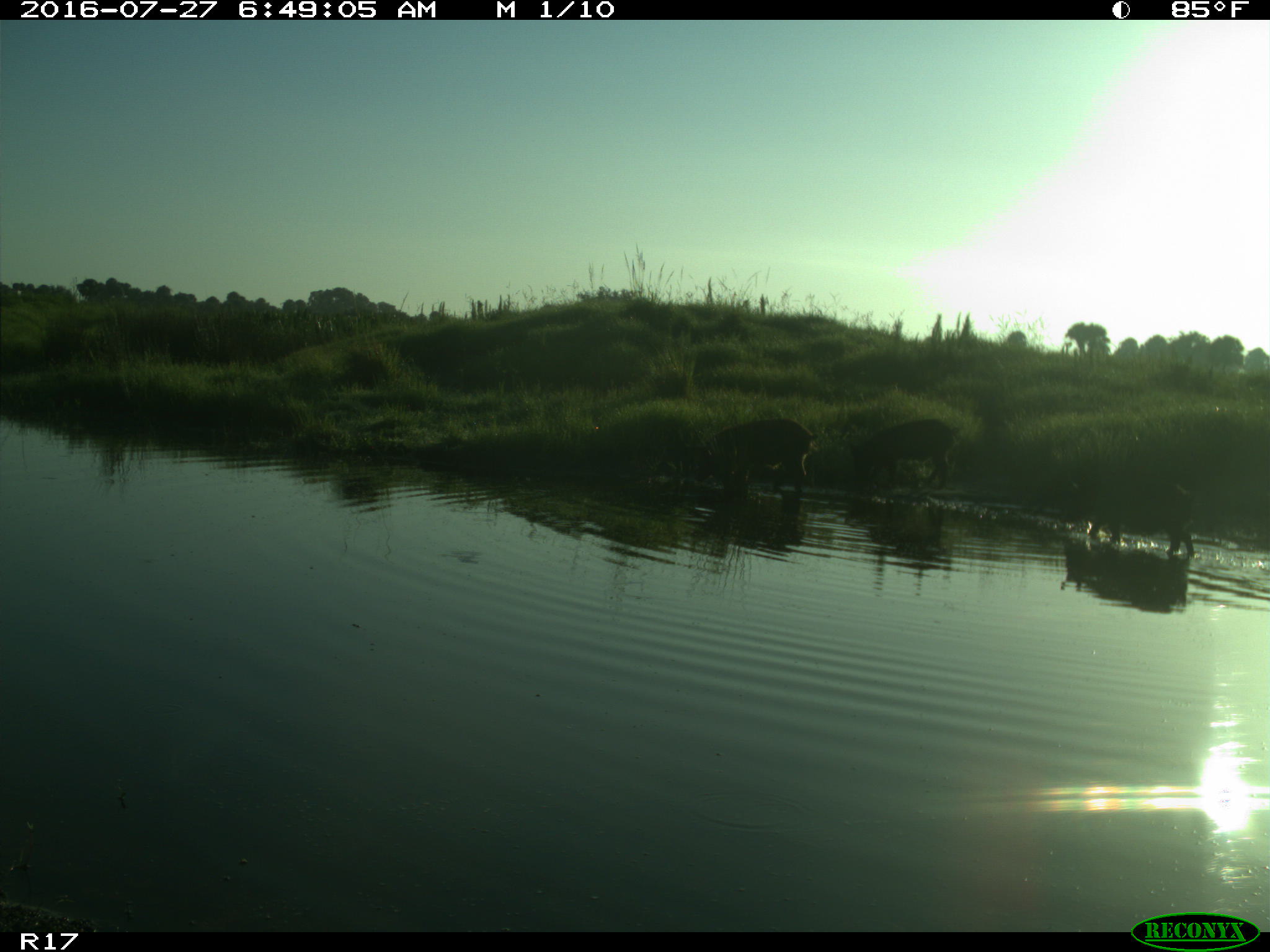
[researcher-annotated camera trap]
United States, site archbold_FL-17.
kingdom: Animalia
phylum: Chordata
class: Mammalia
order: Artiodactyla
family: Suidae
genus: Sus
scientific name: Sus scrofa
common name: wild boar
Sus scrofa (wild boar).